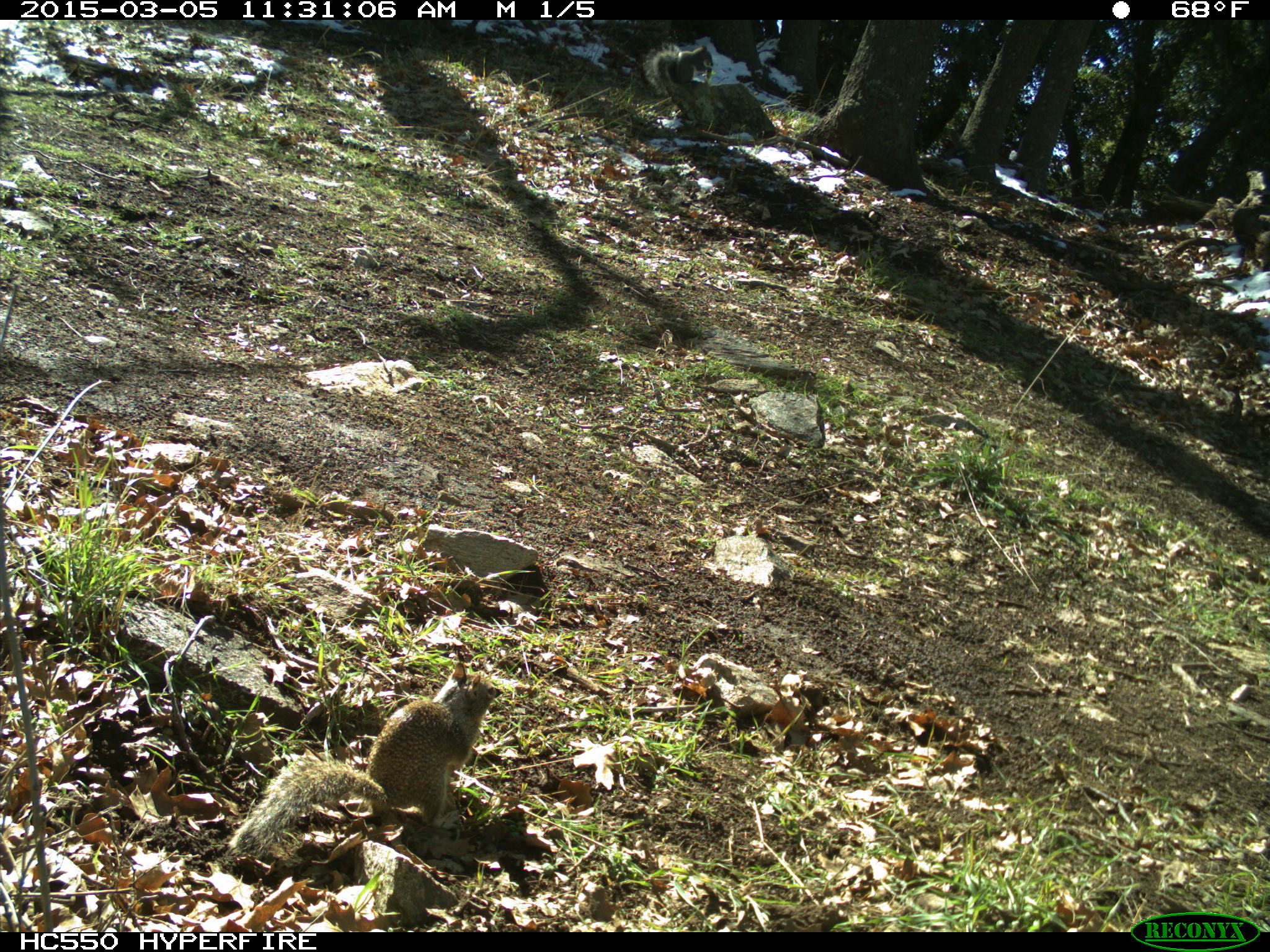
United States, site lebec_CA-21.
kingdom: Animalia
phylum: Chordata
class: Mammalia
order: Rodentia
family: Sciuridae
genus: Sciurus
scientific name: Sciurus carolinensis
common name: eastern gray squirrel